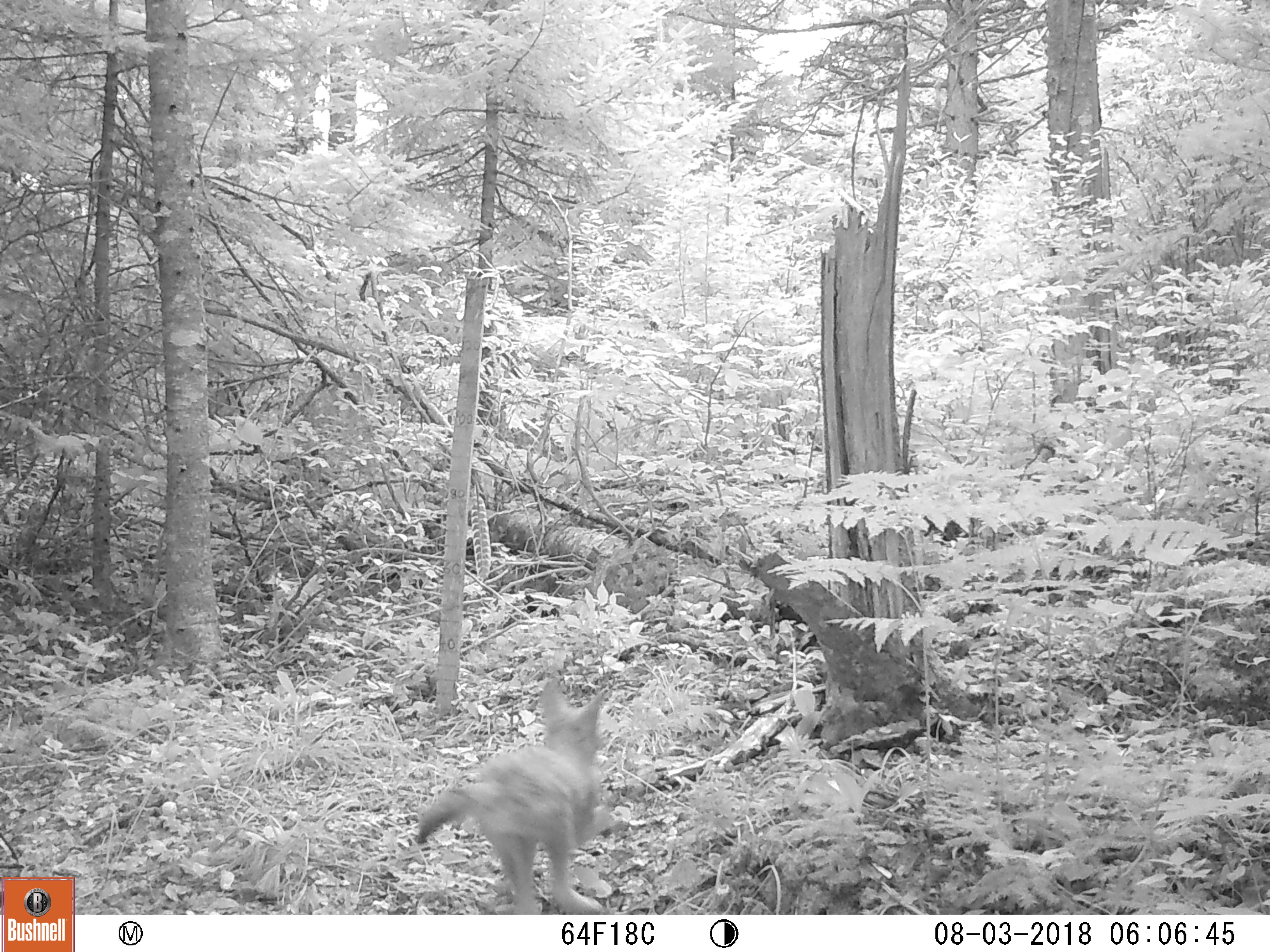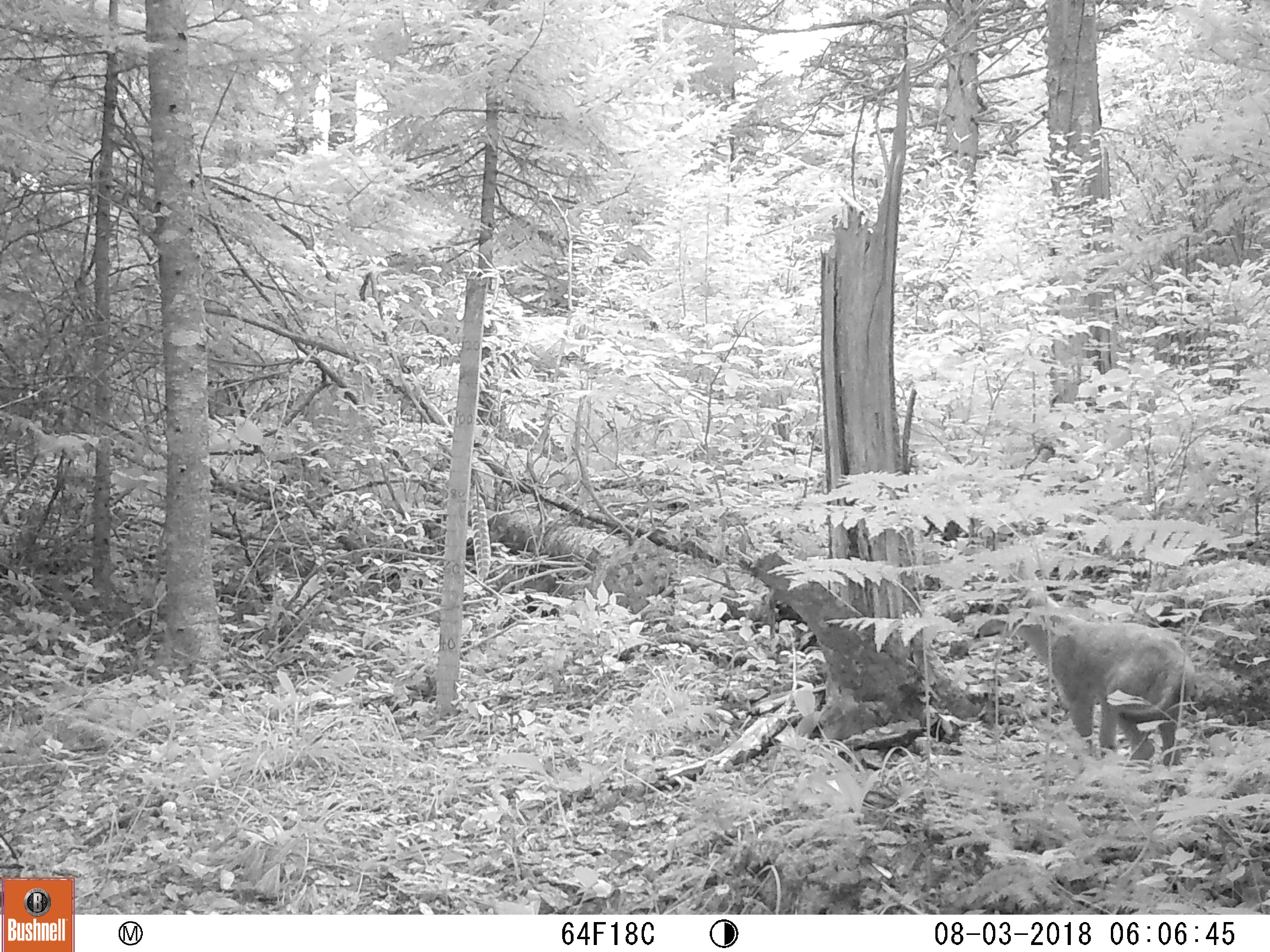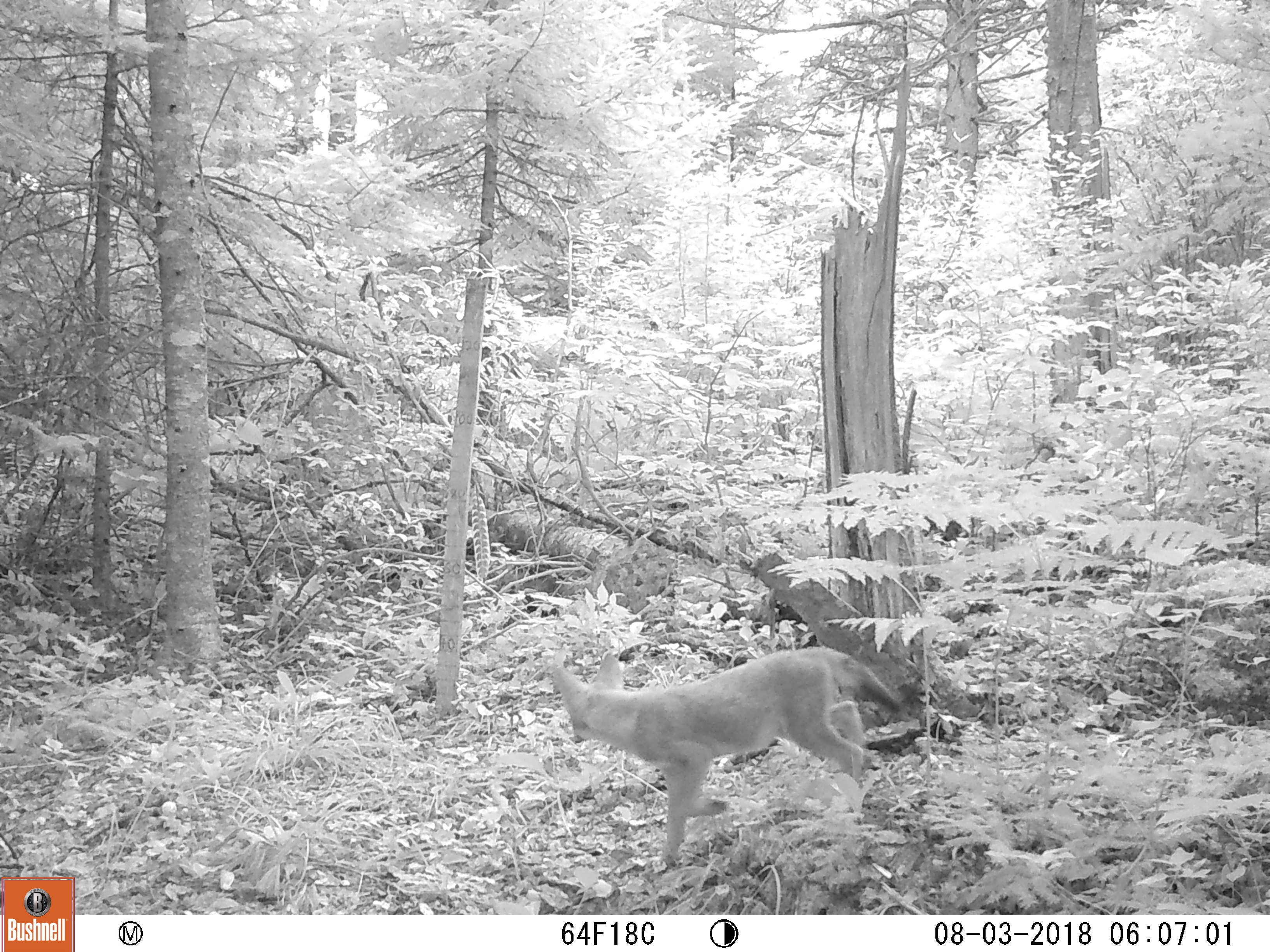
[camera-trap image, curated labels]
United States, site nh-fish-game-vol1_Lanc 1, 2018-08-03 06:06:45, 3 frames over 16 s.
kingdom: Animalia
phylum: Chordata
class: Mammalia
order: Carnivora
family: Canidae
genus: Canis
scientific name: Canis latrans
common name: coyote